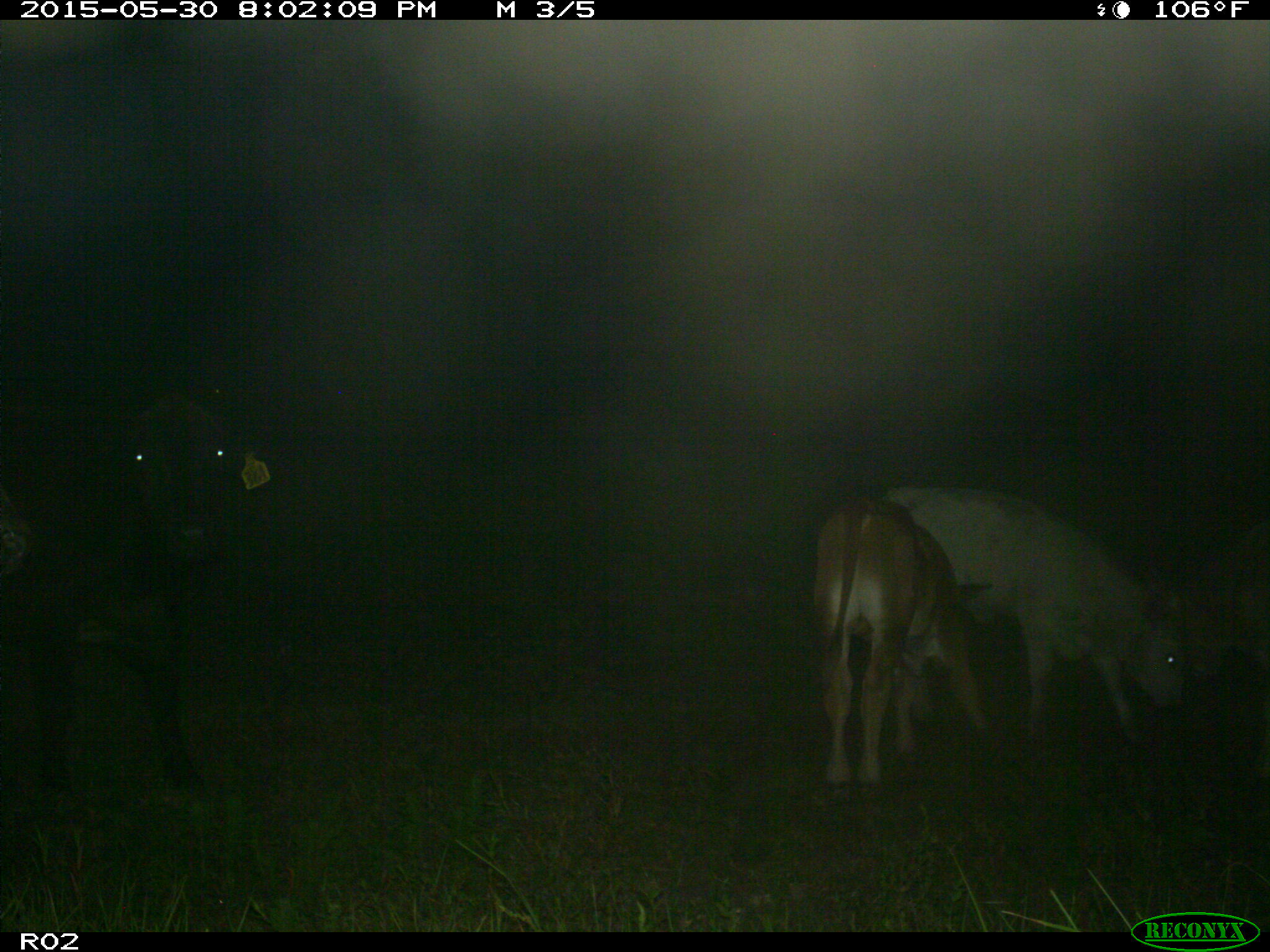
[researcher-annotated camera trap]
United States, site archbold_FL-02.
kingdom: Animalia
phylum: Chordata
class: Mammalia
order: Artiodactyla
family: Bovidae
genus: Bos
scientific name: Bos taurus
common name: domestic cow